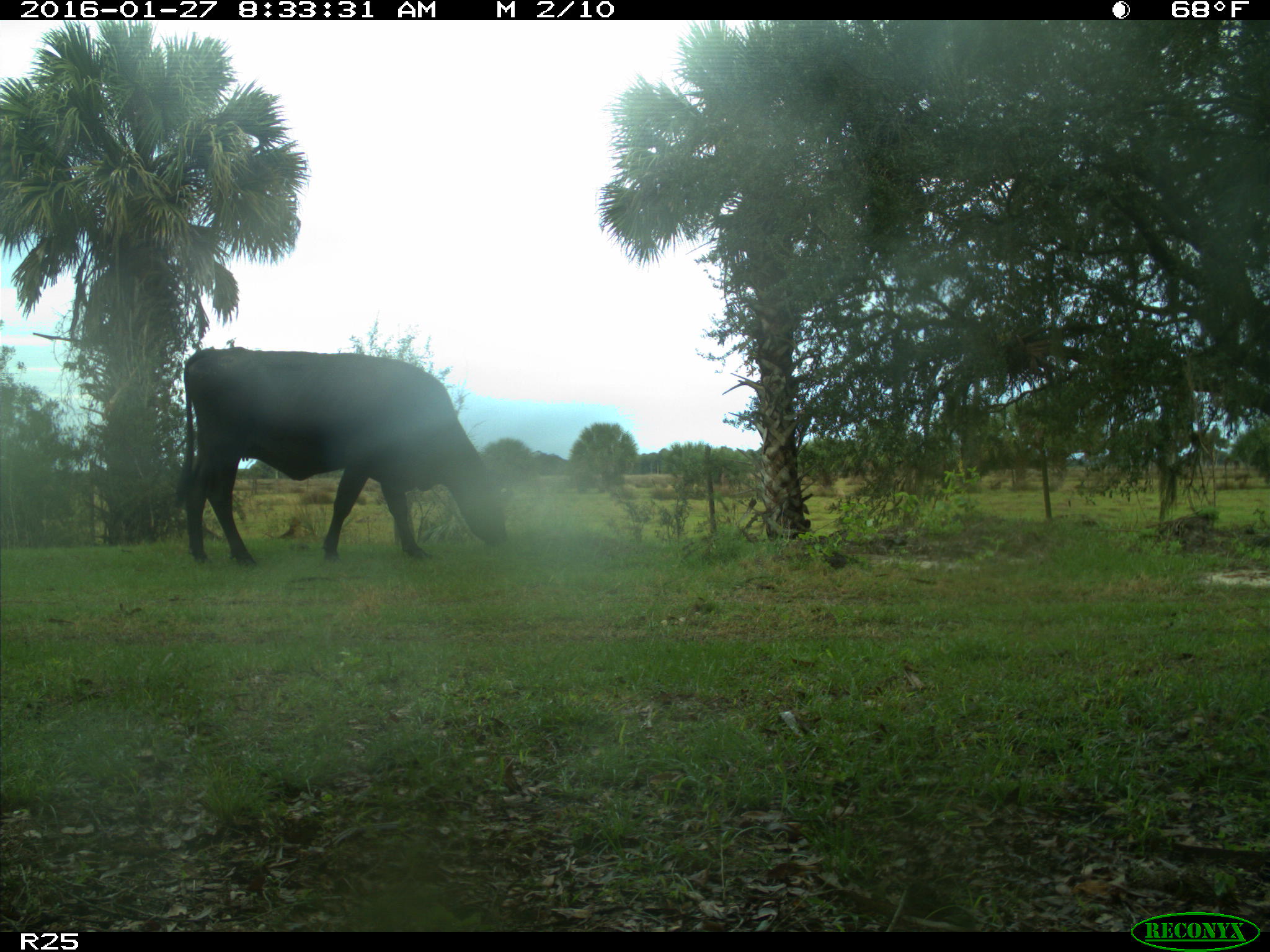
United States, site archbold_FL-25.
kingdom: Animalia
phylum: Chordata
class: Mammalia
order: Artiodactyla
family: Bovidae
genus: Bos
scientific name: Bos taurus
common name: domestic cow